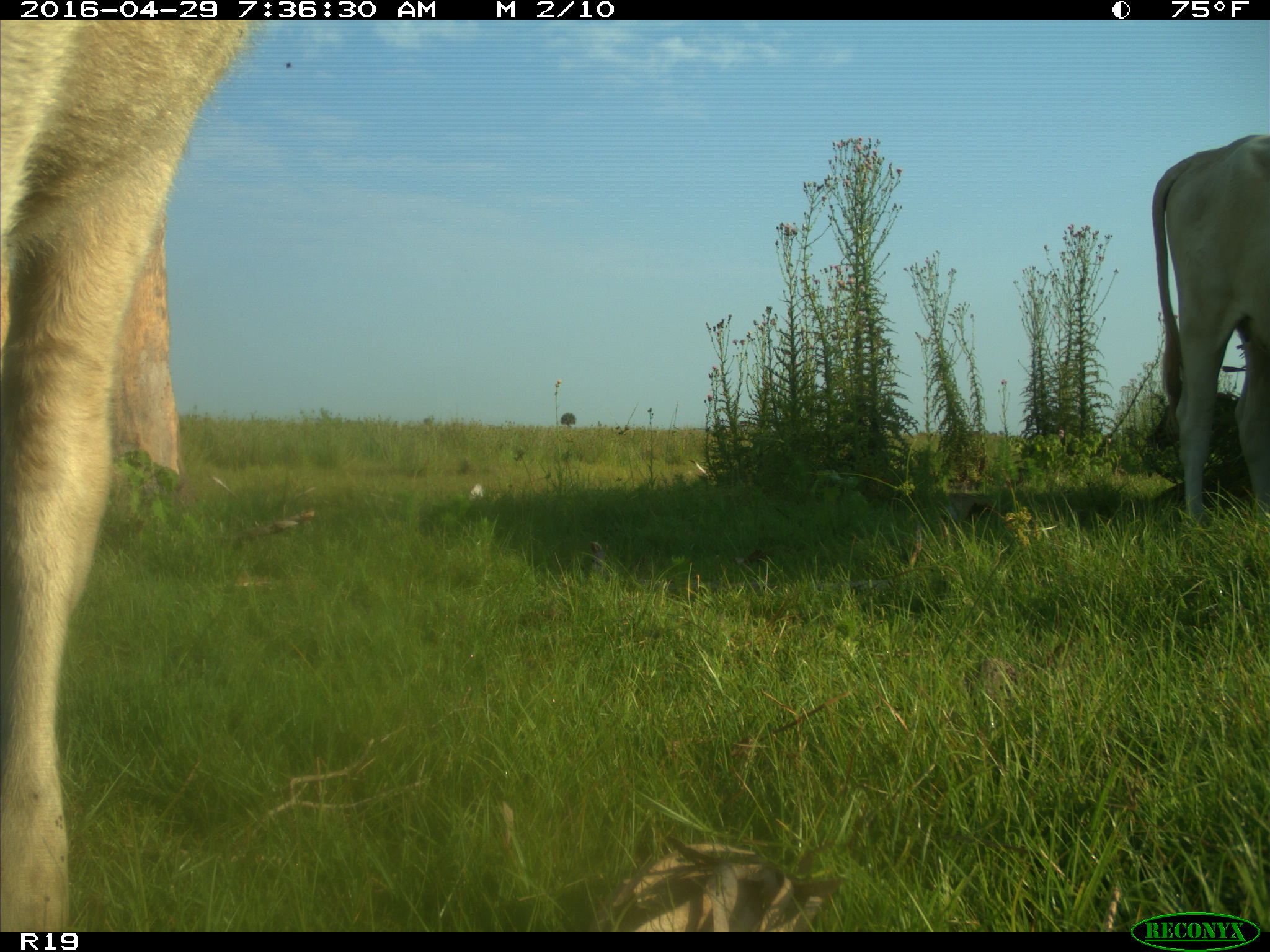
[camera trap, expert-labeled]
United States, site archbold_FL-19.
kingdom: Animalia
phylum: Chordata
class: Mammalia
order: Artiodactyla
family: Bovidae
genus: Bos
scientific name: Bos taurus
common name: domestic cow